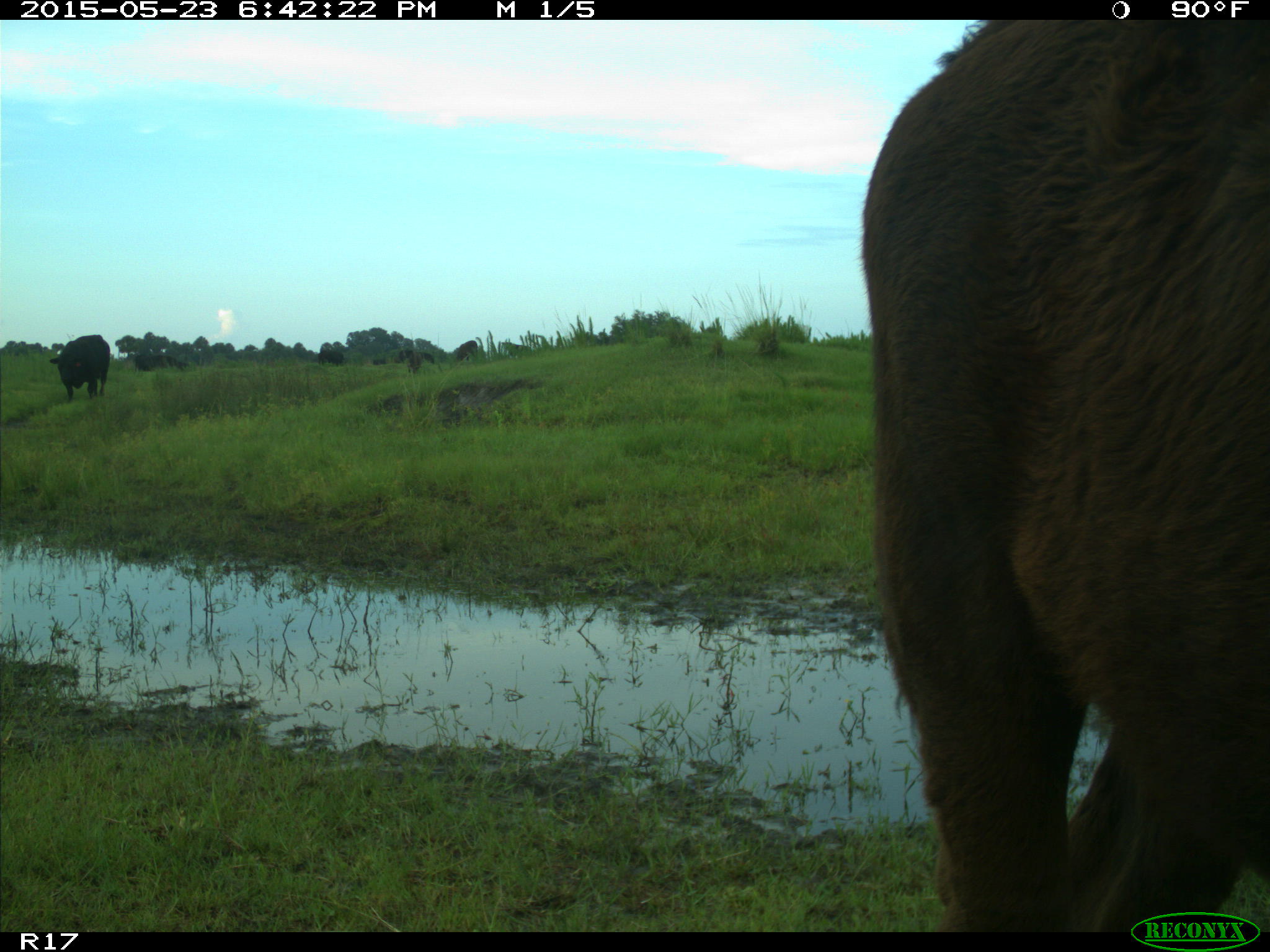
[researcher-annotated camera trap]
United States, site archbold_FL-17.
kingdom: Animalia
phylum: Chordata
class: Mammalia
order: Artiodactyla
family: Bovidae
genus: Bos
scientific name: Bos taurus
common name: domestic cow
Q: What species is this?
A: Bos taurus (domestic cow).